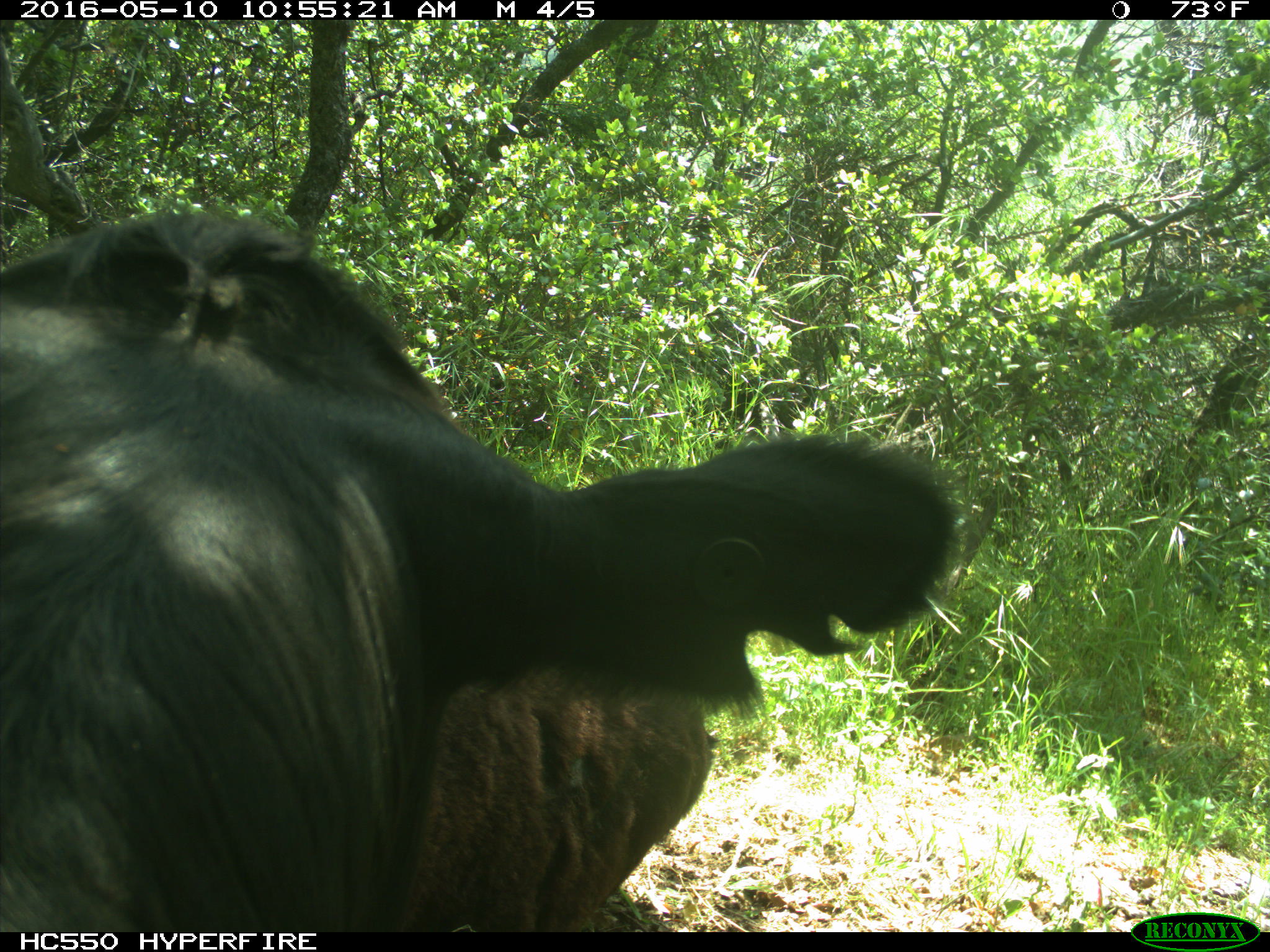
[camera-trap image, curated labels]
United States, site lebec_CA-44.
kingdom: Animalia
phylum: Chordata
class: Mammalia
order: Artiodactyla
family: Bovidae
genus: Bos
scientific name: Bos taurus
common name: domestic cow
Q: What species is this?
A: Bos taurus (domestic cow).